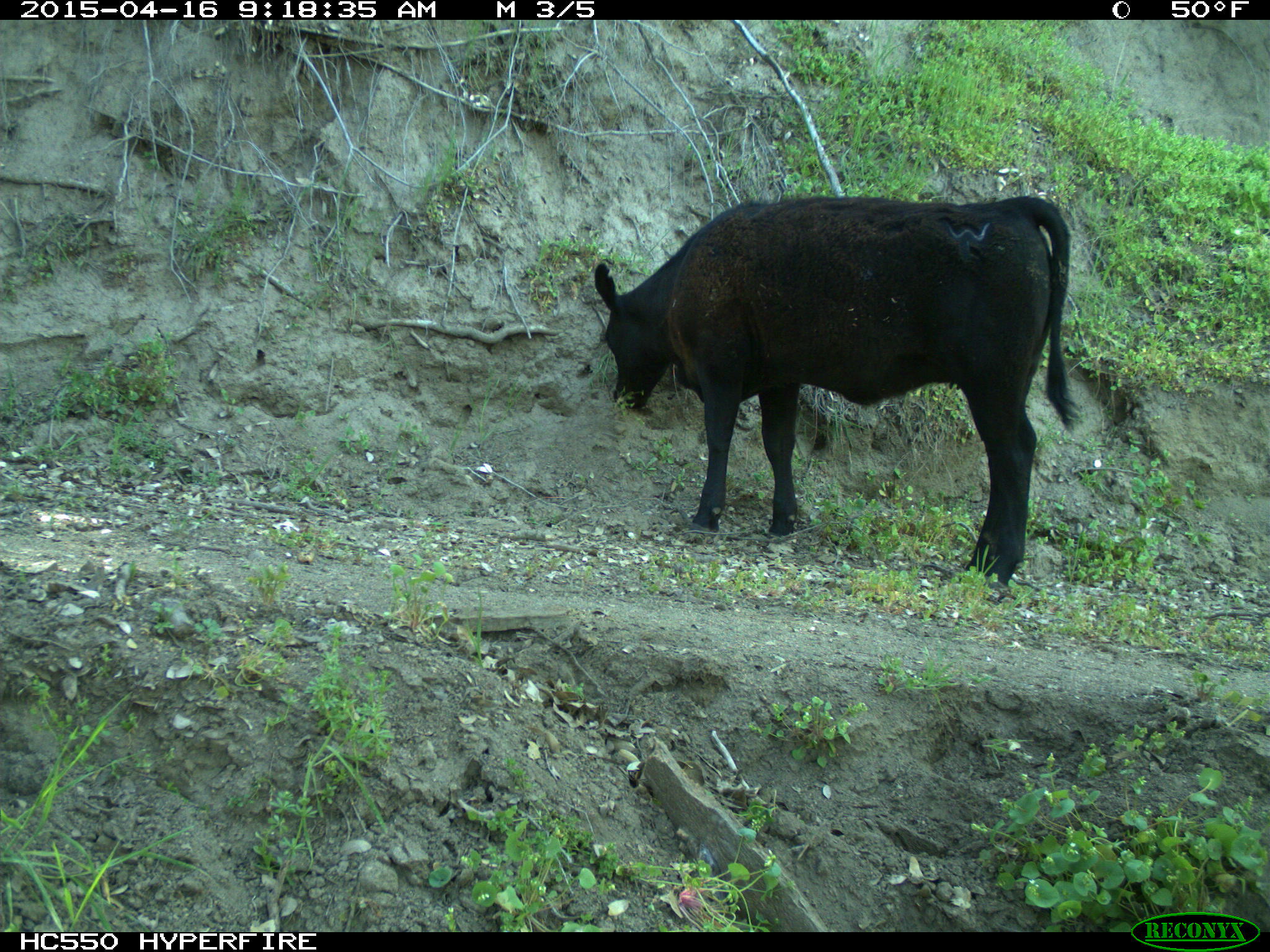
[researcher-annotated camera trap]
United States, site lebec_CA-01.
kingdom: Animalia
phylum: Chordata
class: Mammalia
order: Artiodactyla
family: Bovidae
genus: Bos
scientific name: Bos taurus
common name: domestic cow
Bos taurus (domestic cow).